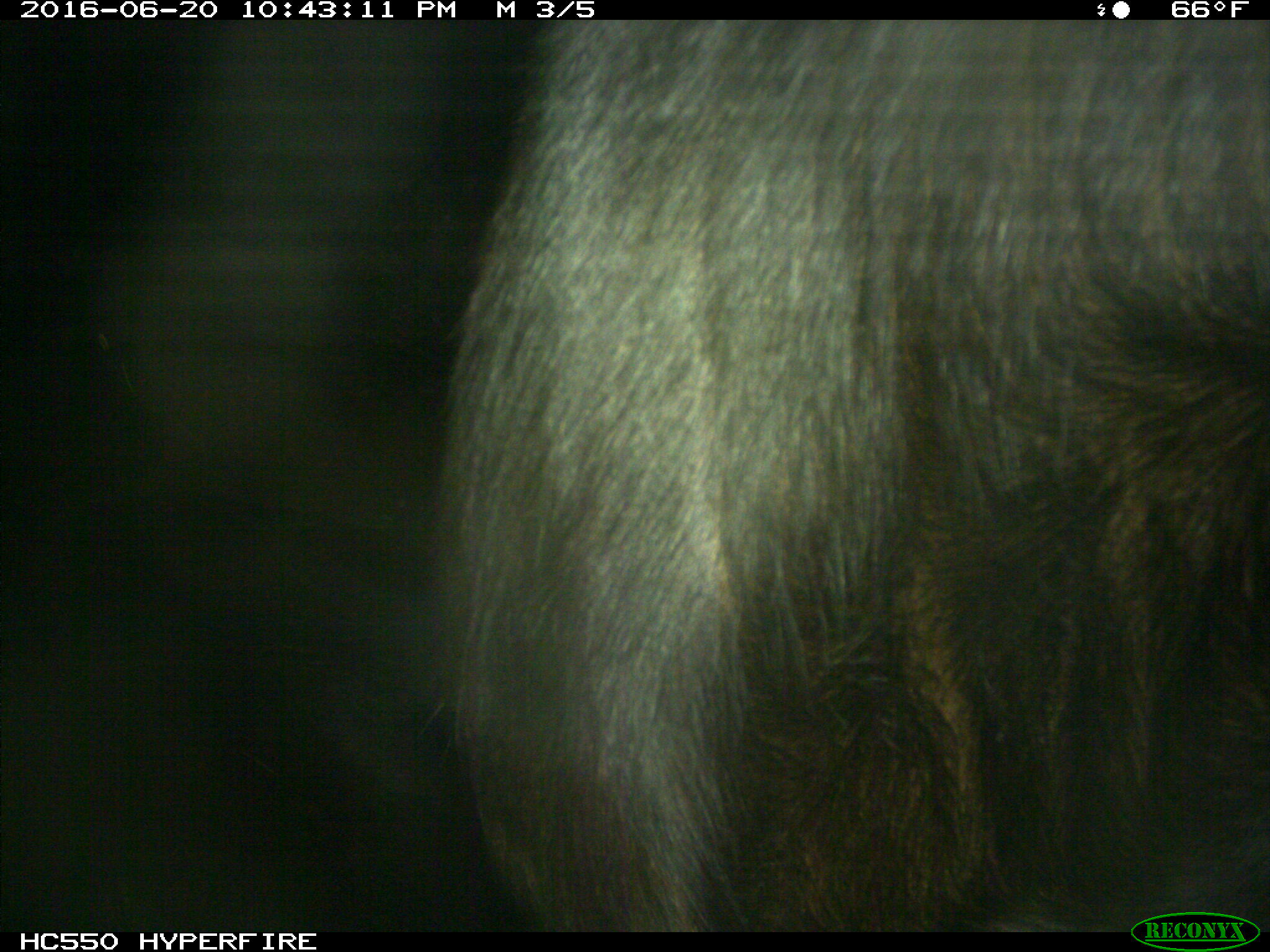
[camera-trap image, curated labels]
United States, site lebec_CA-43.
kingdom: Animalia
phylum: Chordata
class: Mammalia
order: Artiodactyla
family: Bovidae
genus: Bos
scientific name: Bos taurus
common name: domestic cow